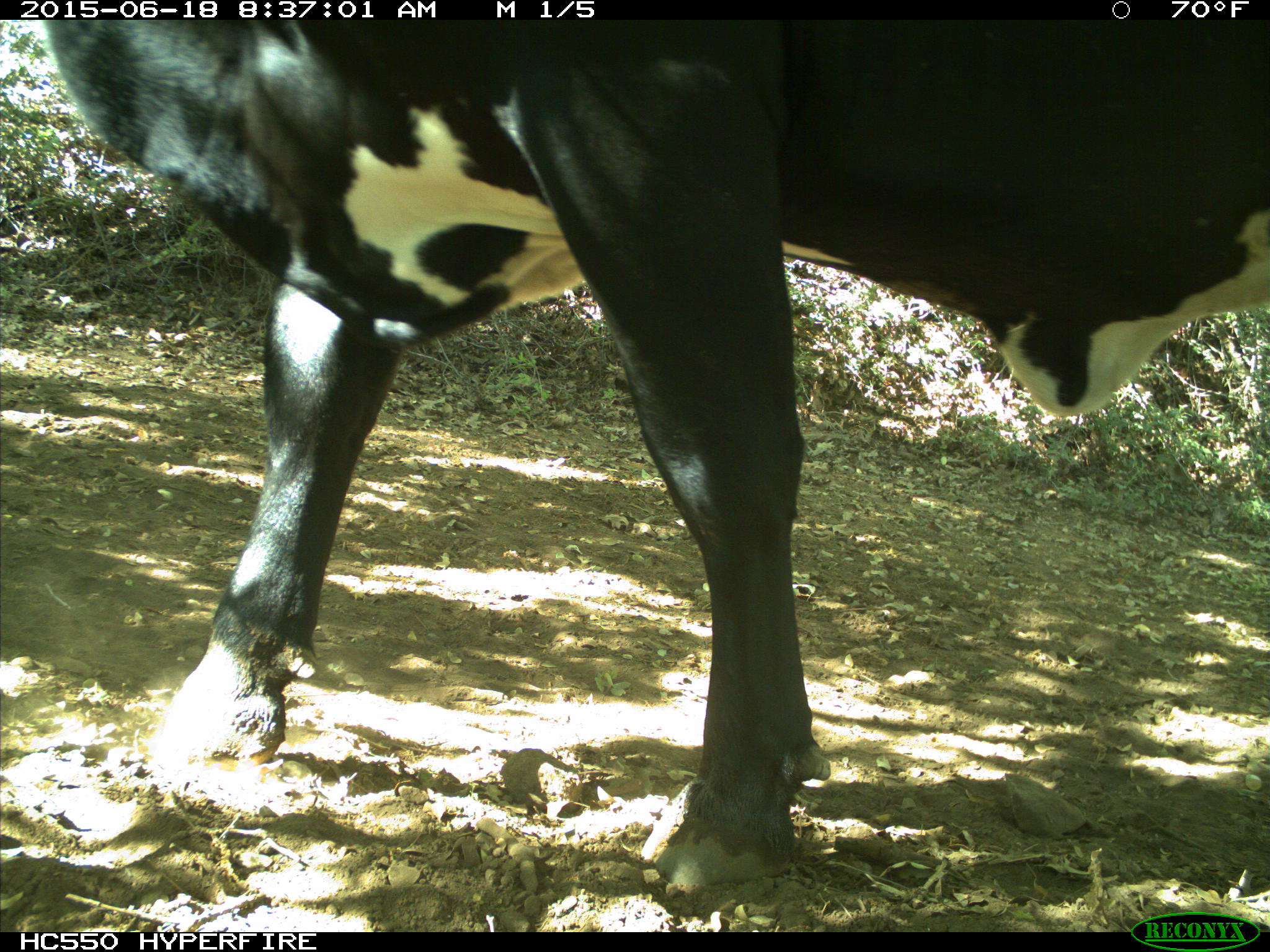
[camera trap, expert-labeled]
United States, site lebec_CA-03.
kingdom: Animalia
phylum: Chordata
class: Mammalia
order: Artiodactyla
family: Bovidae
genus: Bos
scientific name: Bos taurus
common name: domestic cow